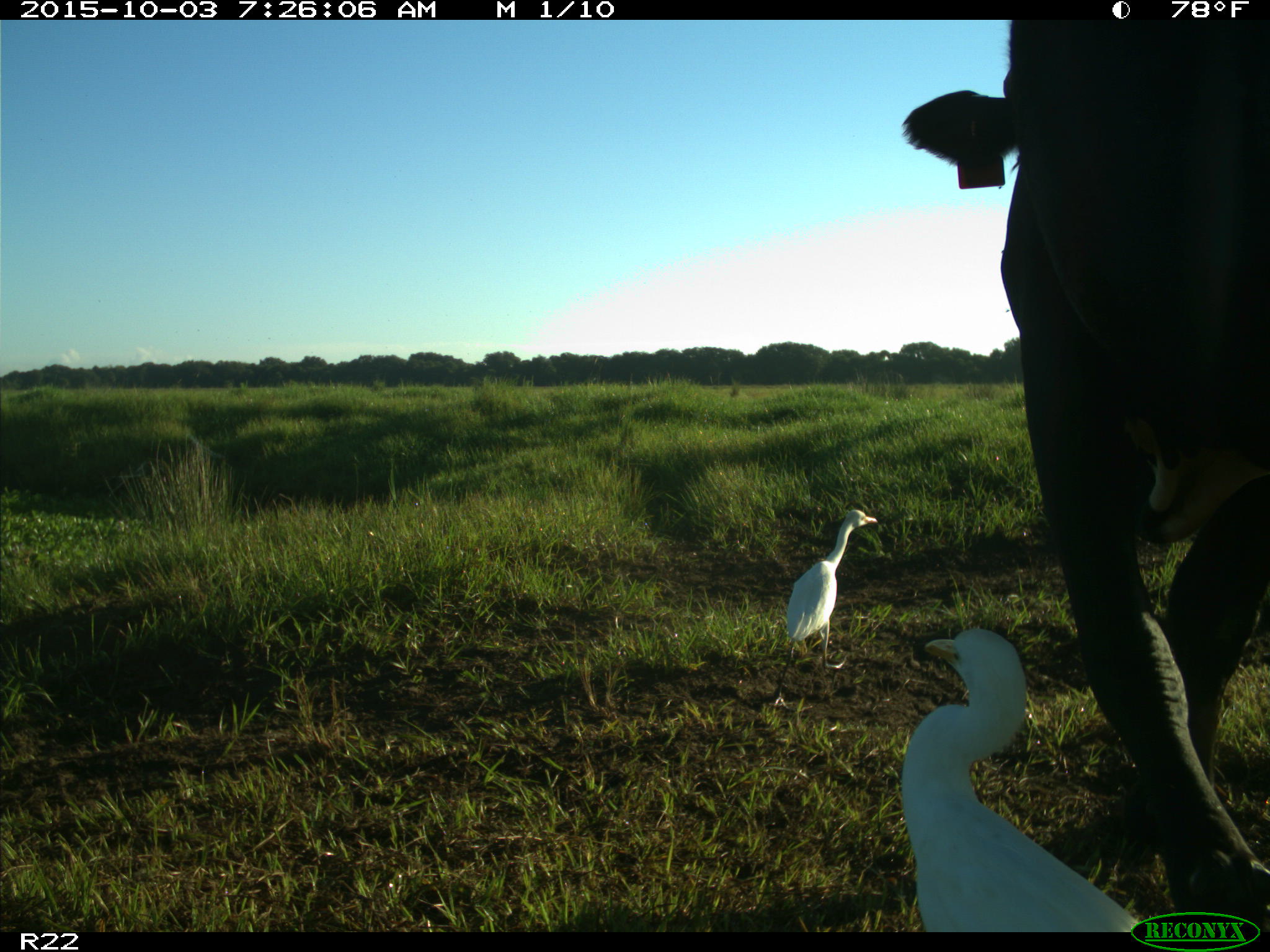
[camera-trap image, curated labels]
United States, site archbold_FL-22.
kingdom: Animalia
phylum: Chordata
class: Mammalia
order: Artiodactyla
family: Bovidae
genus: Bos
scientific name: Bos taurus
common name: domestic cow